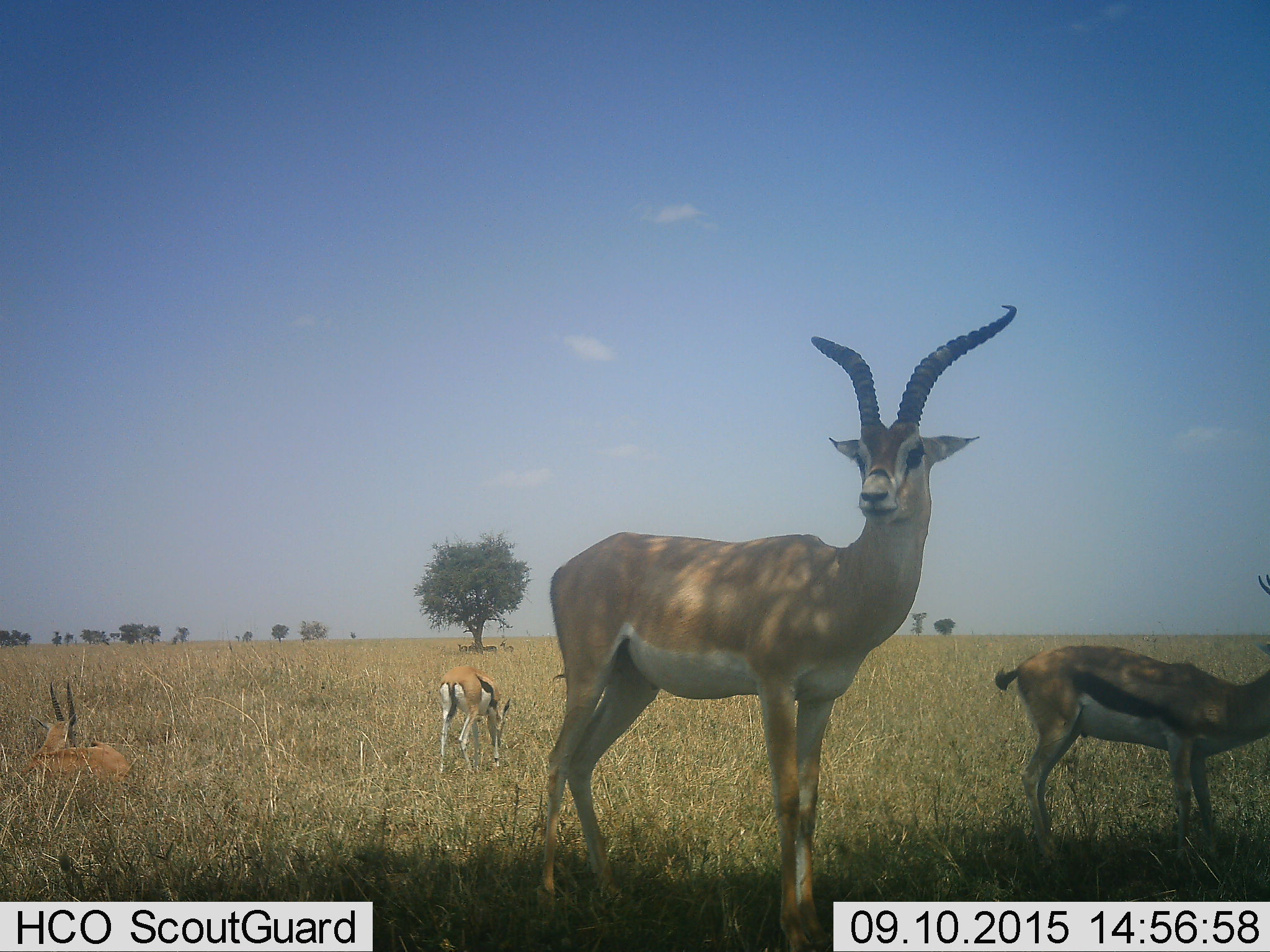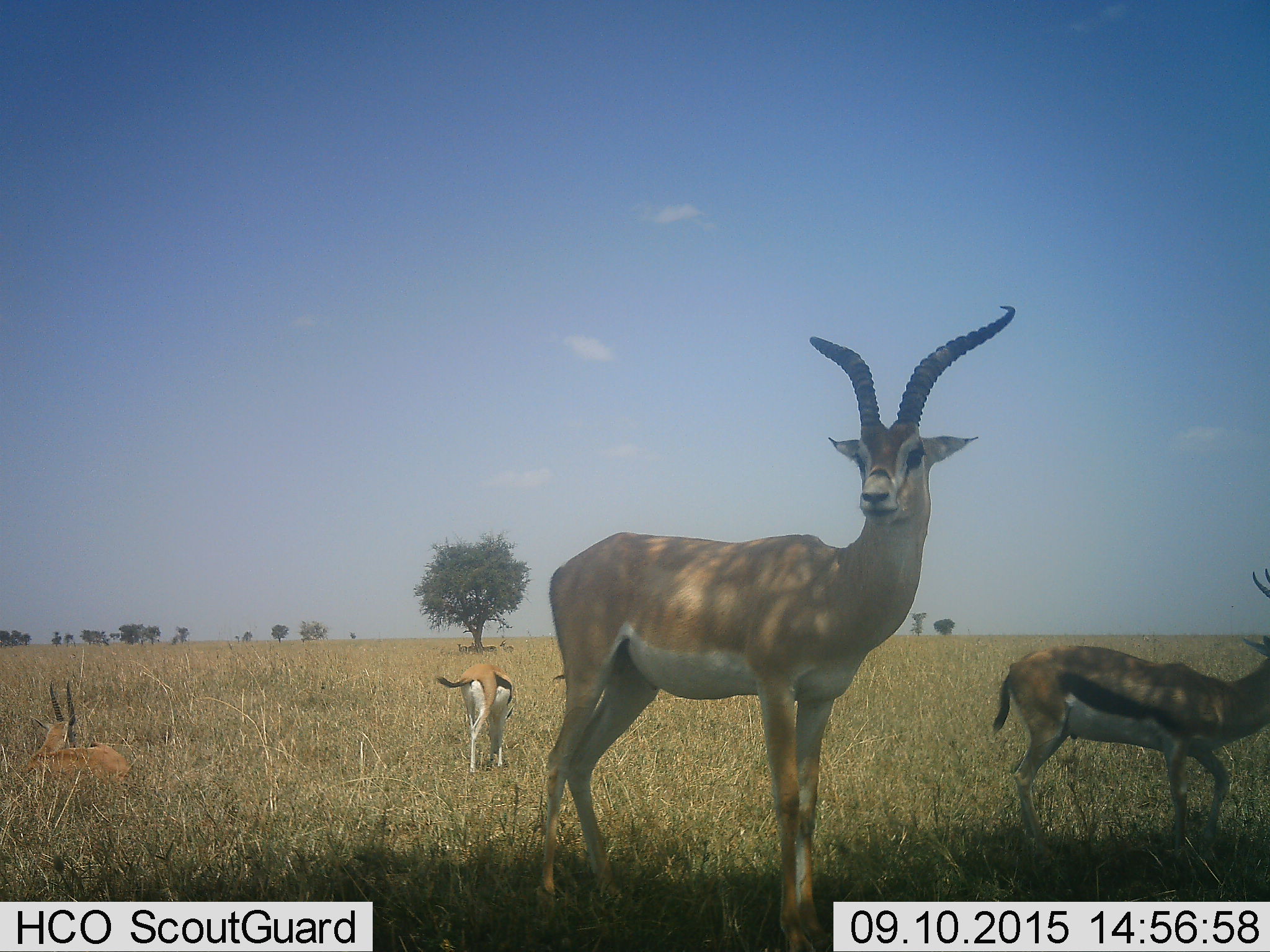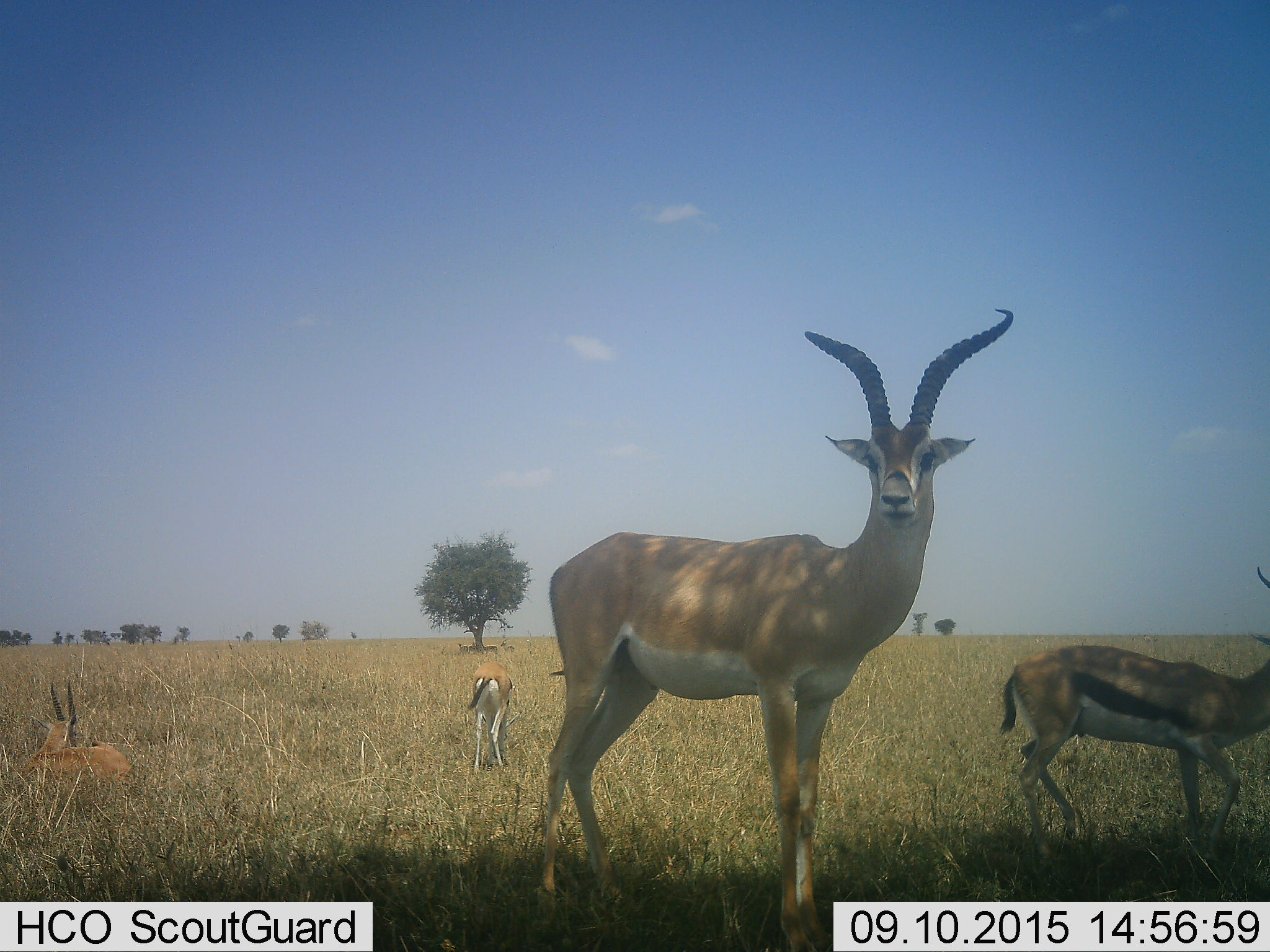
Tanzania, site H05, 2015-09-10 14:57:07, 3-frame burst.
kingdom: Animalia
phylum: Chordata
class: Mammalia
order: Artiodactyla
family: Bovidae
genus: Nanger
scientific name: Nanger granti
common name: grant's gazelle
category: gazellegrants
Gazellegrants (grant's gazelle) (Nanger granti), count 1. Behavior (volunteer vote fractions): standing 88%, resting 12%, moving 0%, interacting 0%. Young present (vote fraction): 0%. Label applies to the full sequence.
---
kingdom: Animalia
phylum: Chordata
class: Mammalia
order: Artiodactyla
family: Bovidae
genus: Eudorcas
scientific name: Eudorcas thomsonii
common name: thomson's gazelle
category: gazellethomsons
Gazellethomsons (thomson's gazelle) (Eudorcas thomsonii), count 7. Behavior (volunteer vote fractions): standing 88%, resting 75%, moving 50%, interacting 0%. Young present (vote fraction): 12%. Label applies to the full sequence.